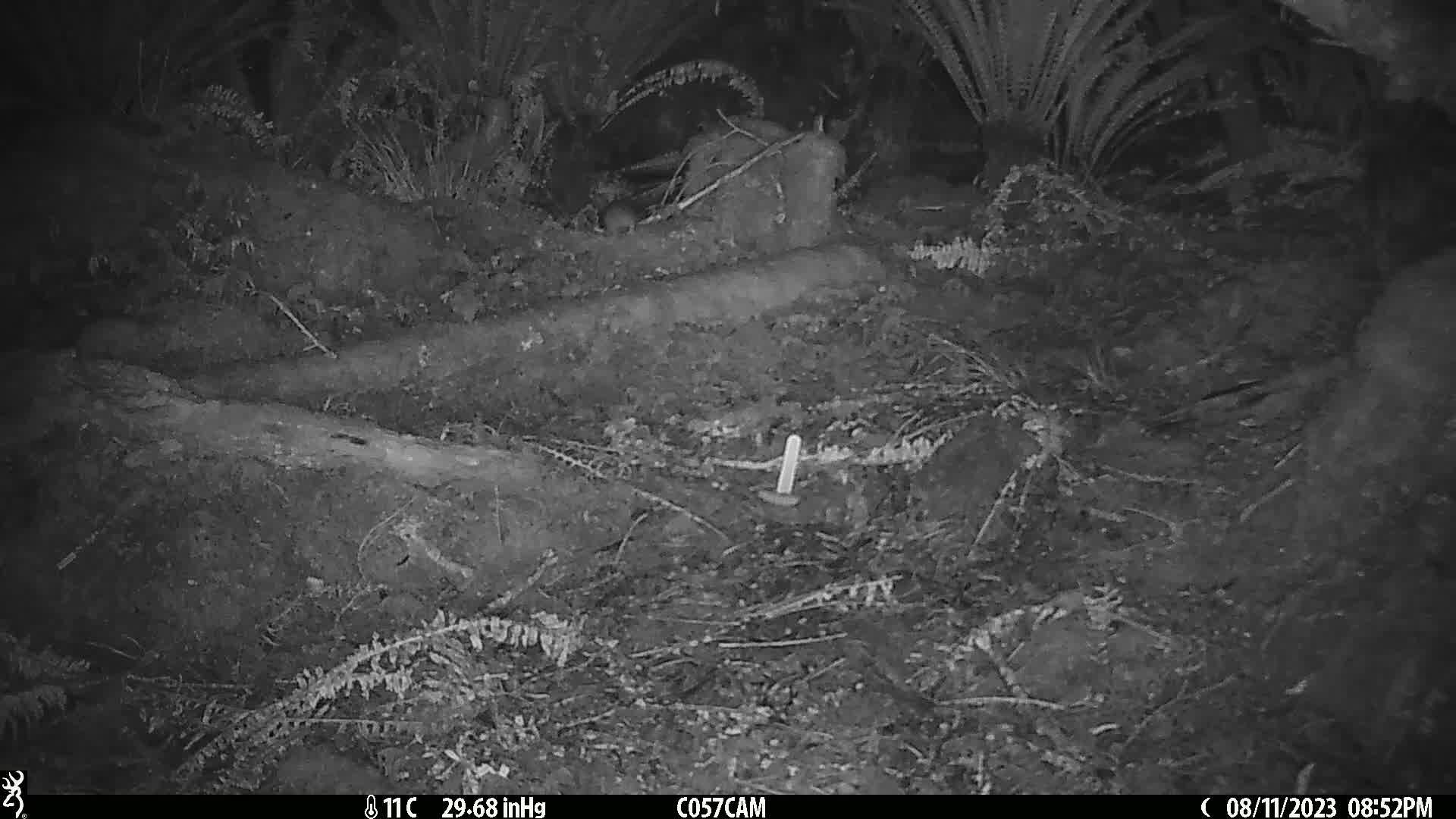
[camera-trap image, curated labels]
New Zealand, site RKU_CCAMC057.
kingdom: Animalia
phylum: Chordata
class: Mammalia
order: Rodentia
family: Muridae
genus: Rattus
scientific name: Rattus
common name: rat